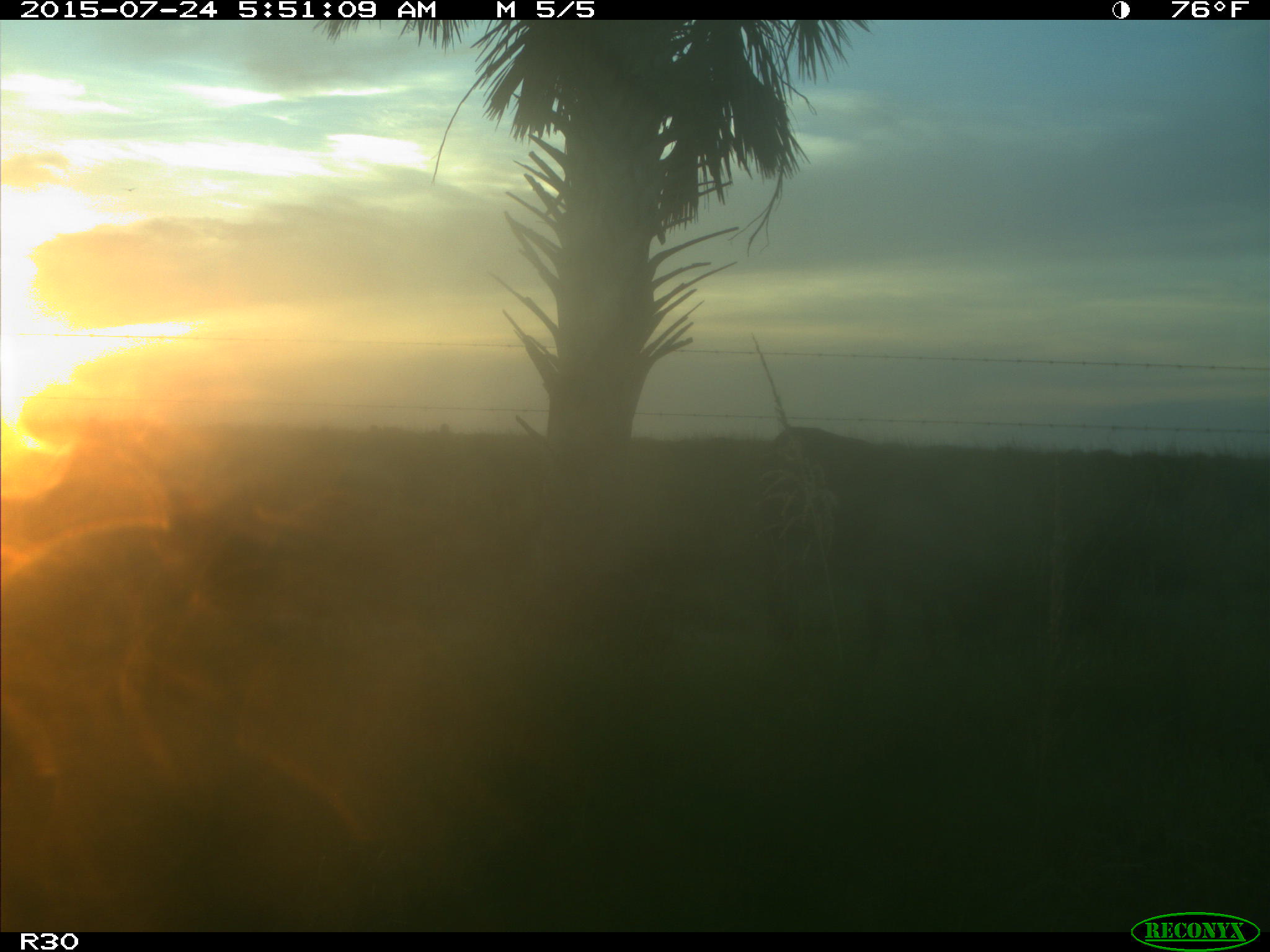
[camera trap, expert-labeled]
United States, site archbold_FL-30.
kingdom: Animalia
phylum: Chordata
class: Mammalia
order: Artiodactyla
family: Bovidae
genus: Bos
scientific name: Bos taurus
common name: domestic cow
Bos taurus (domestic cow).